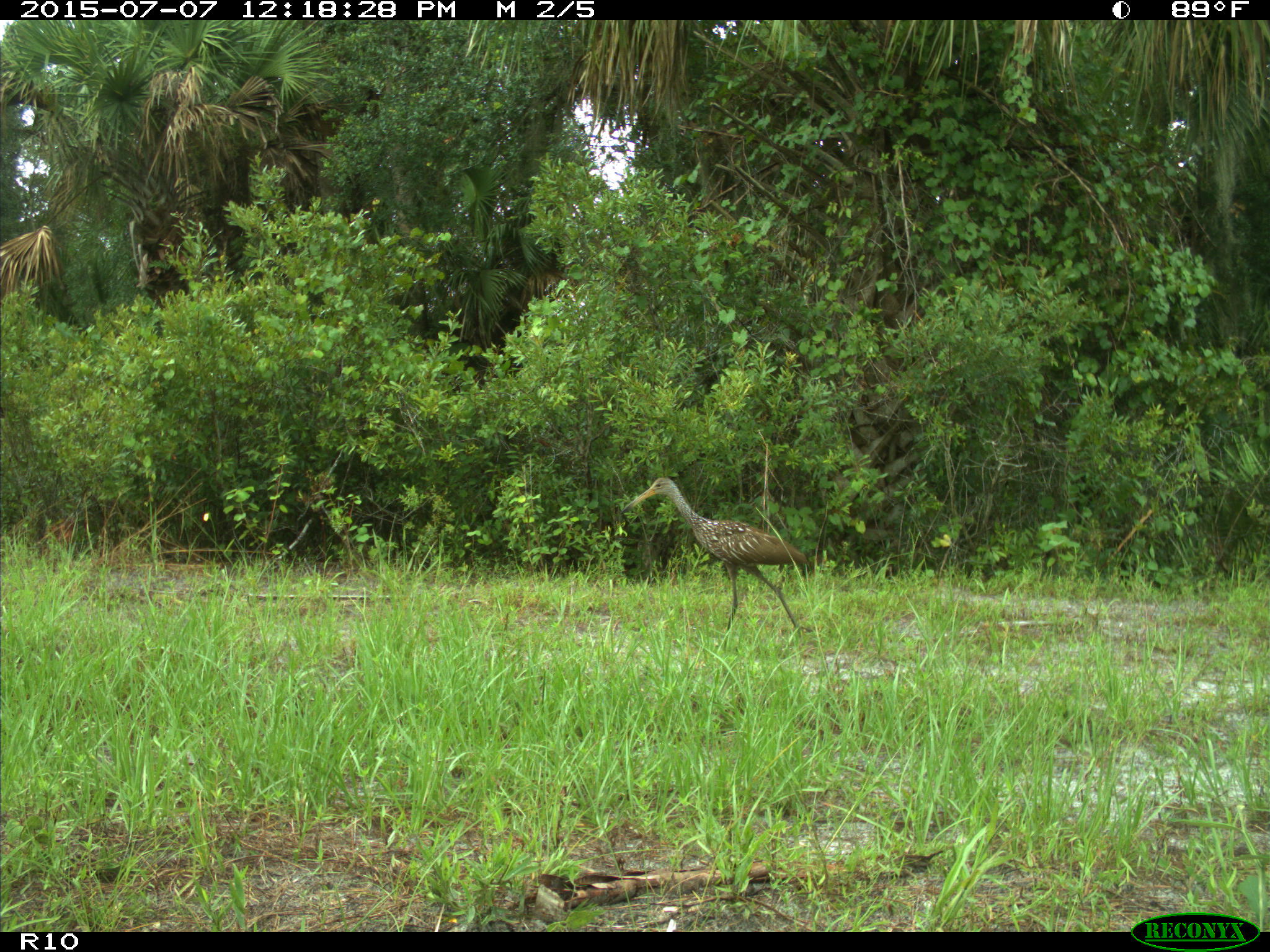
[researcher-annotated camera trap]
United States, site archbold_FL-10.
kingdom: Animalia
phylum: Chordata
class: Aves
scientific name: Aves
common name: birds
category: unidentified bird